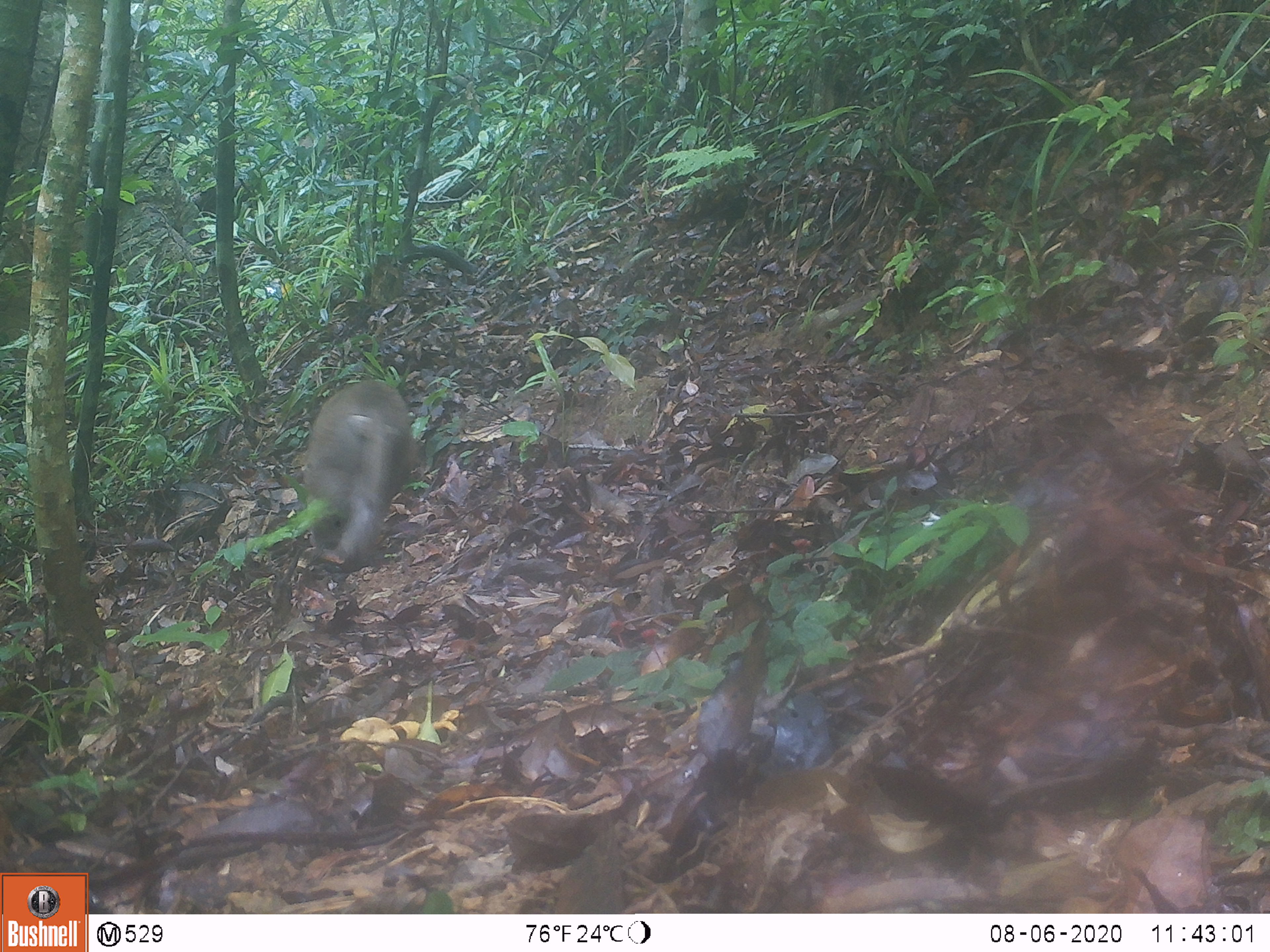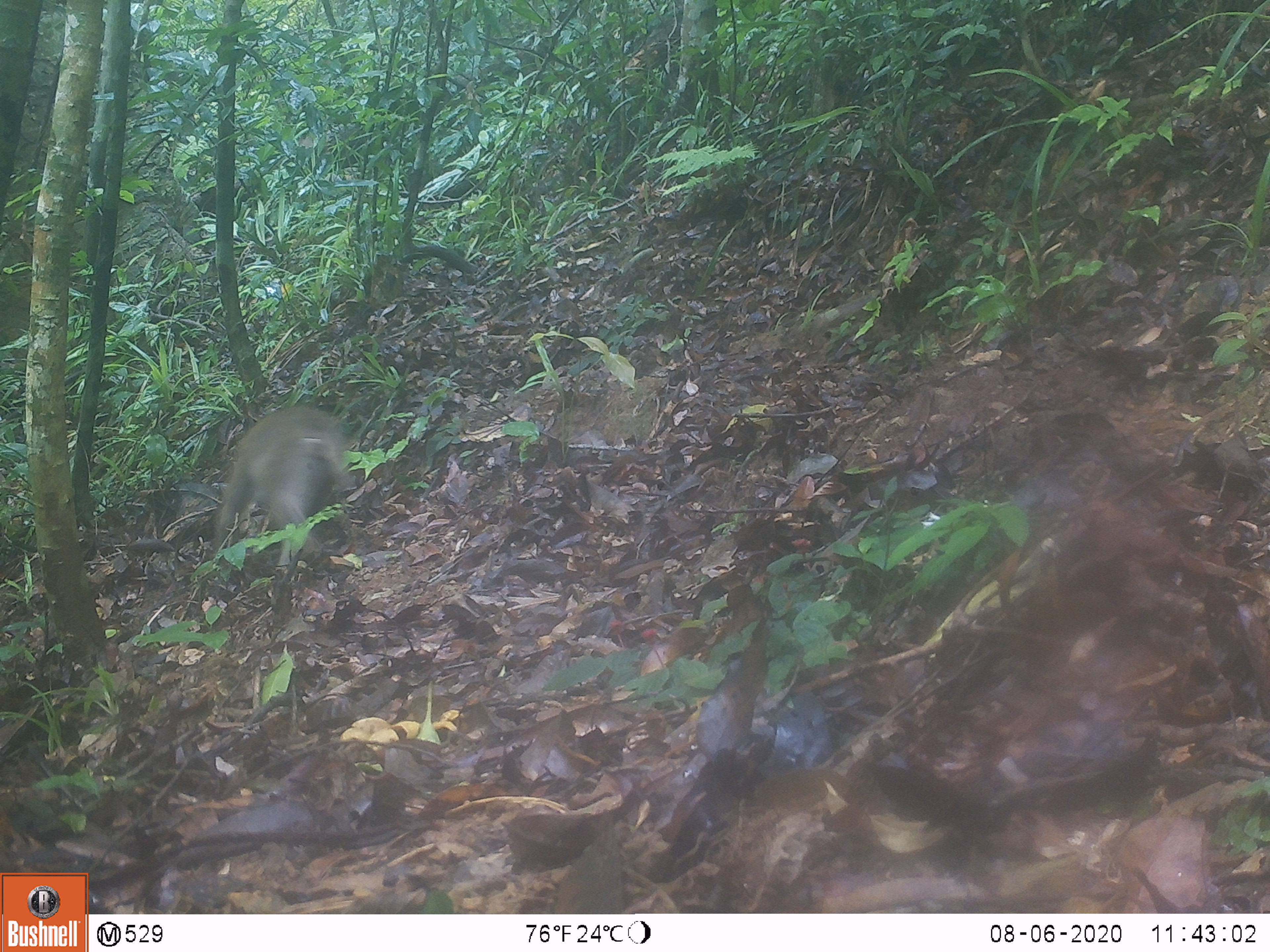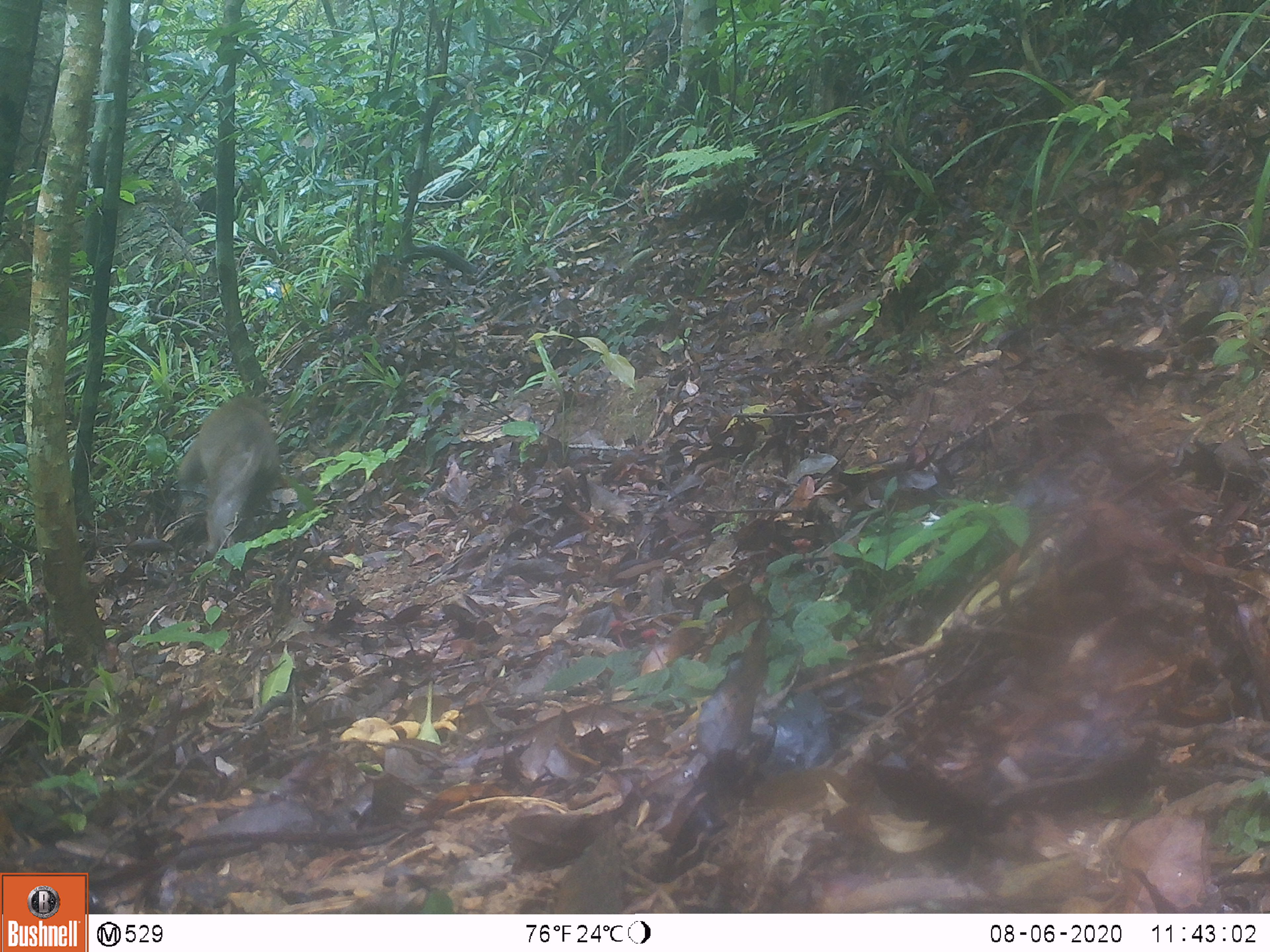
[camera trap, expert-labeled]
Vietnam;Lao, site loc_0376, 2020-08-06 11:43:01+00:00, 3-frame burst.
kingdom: Animalia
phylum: Chordata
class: Mammalia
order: Primates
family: Cercopithecidae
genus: Macaca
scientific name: Macaca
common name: macaques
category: assam or rhesus macaque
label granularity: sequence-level